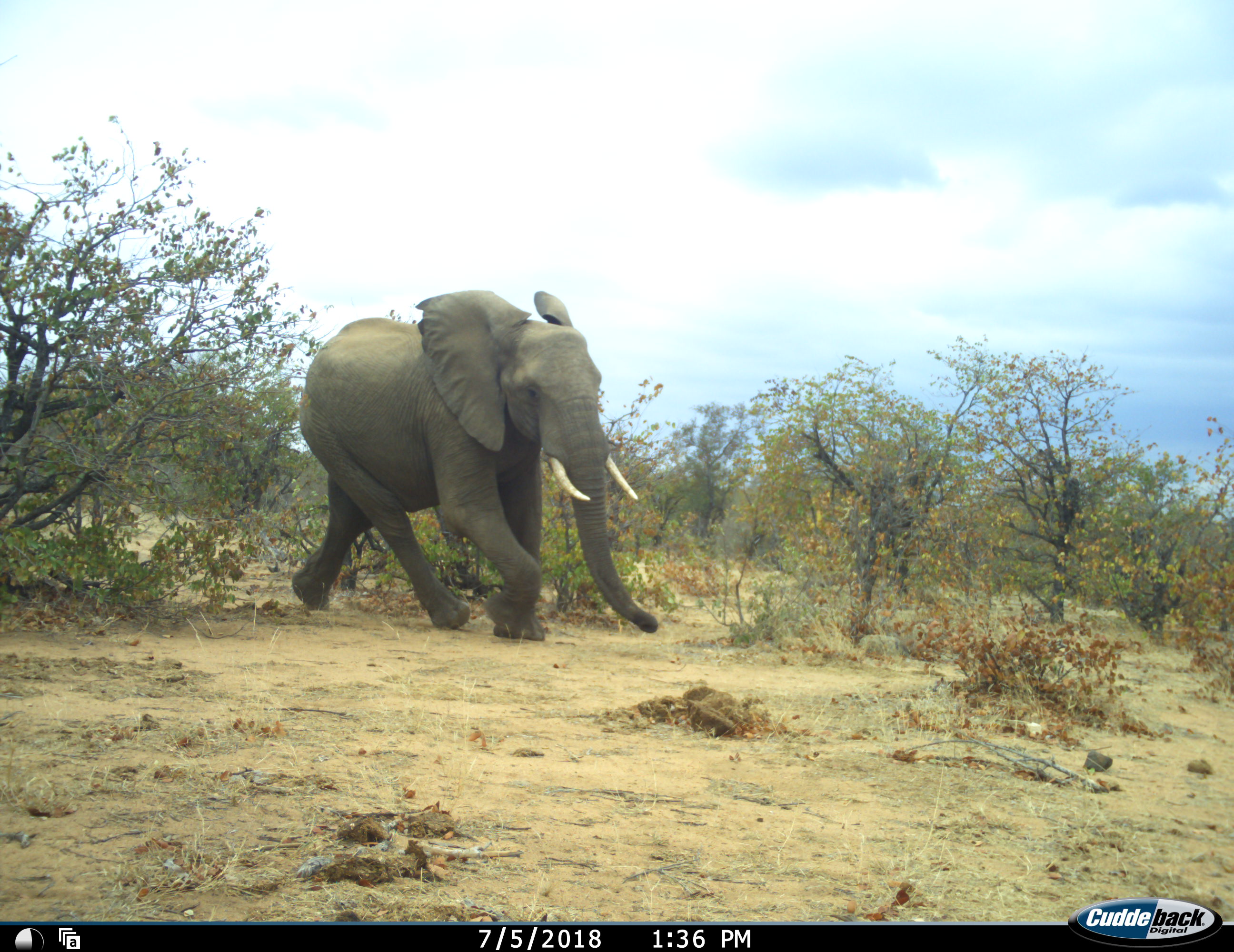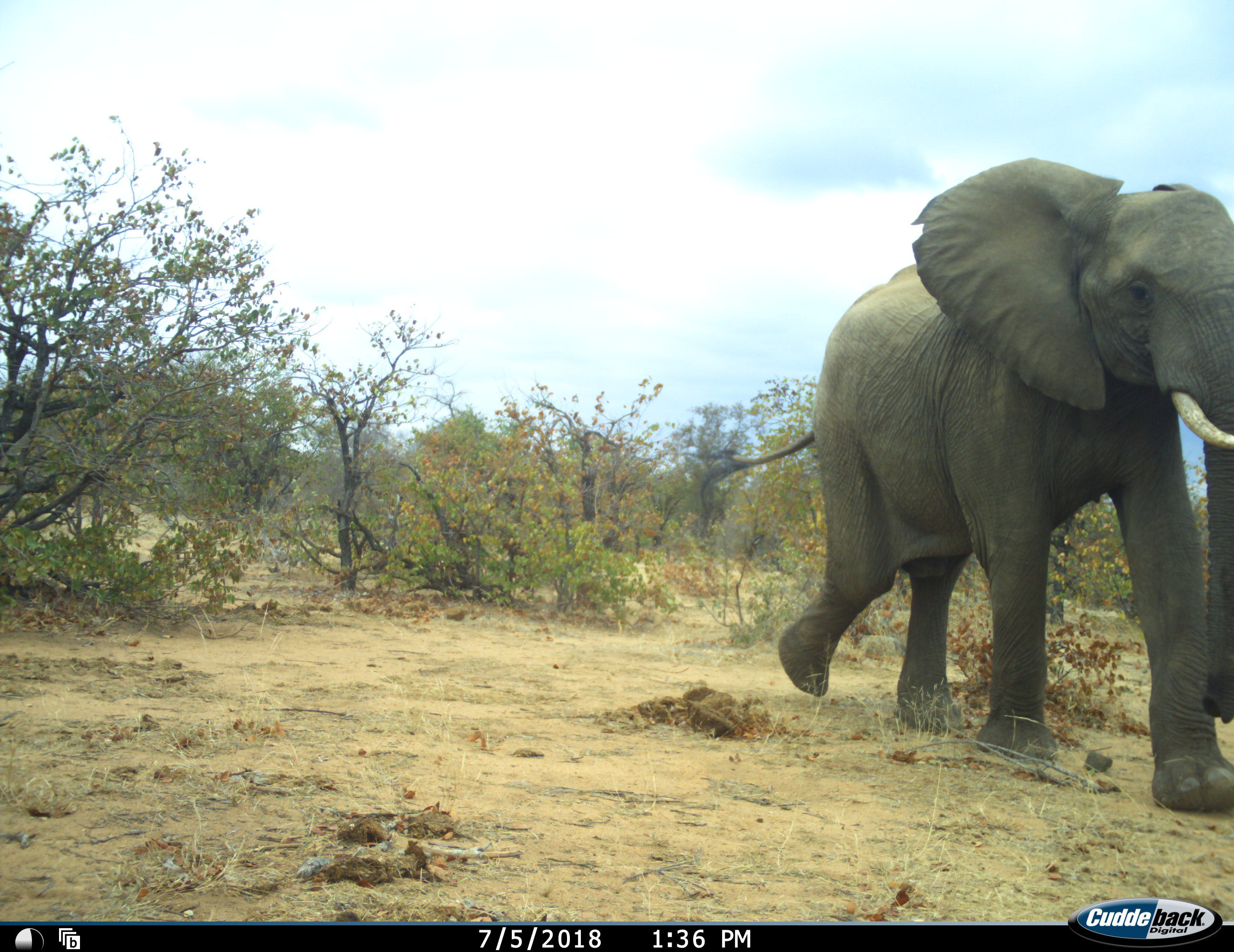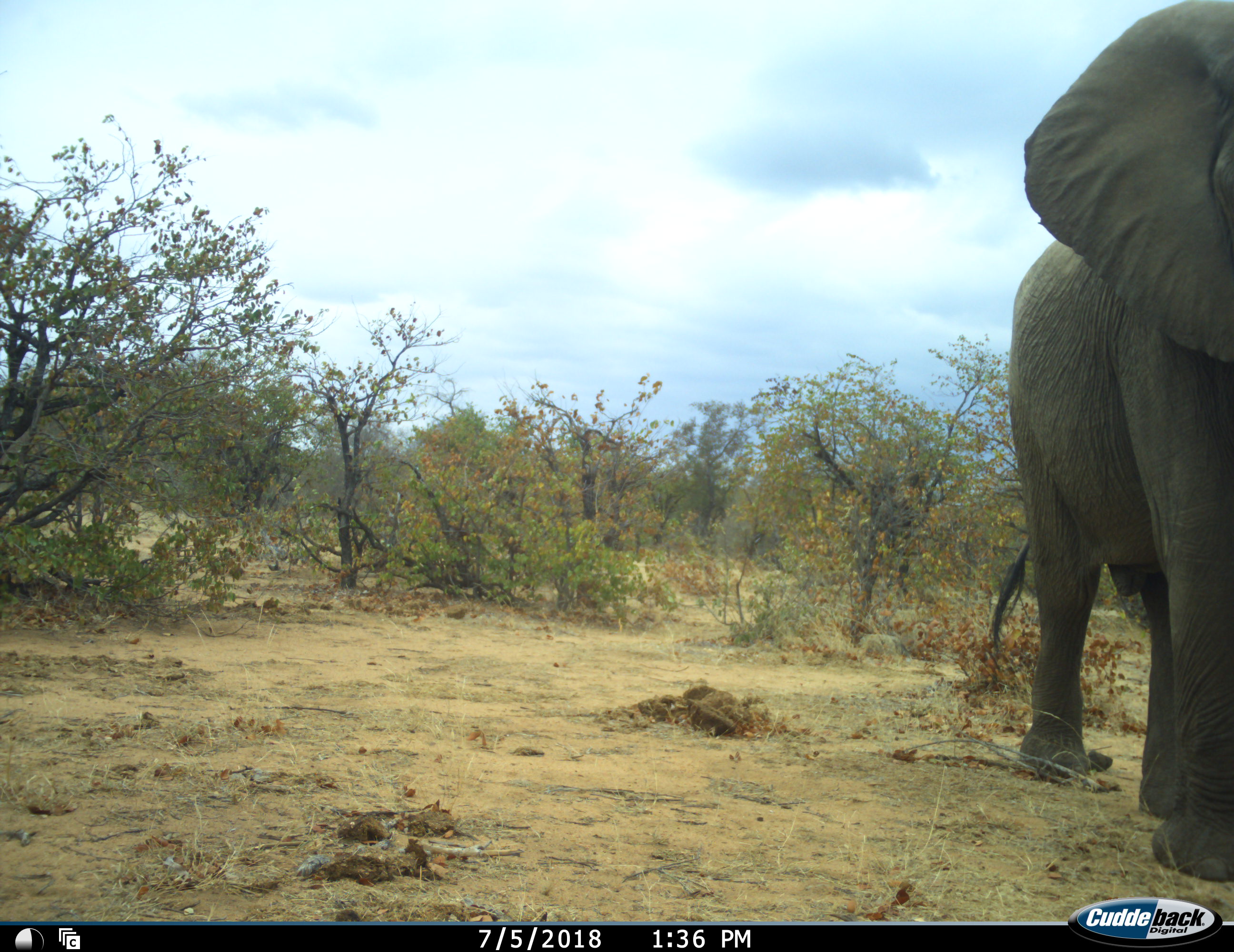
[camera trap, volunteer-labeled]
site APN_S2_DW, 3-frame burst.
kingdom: Animalia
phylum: Chordata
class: Mammalia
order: Proboscidea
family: Elephantidae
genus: Loxodonta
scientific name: Loxodonta africana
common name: african bush elephant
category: elephant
Elephant (african bush elephant) (Loxodonta africana), count 1. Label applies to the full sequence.